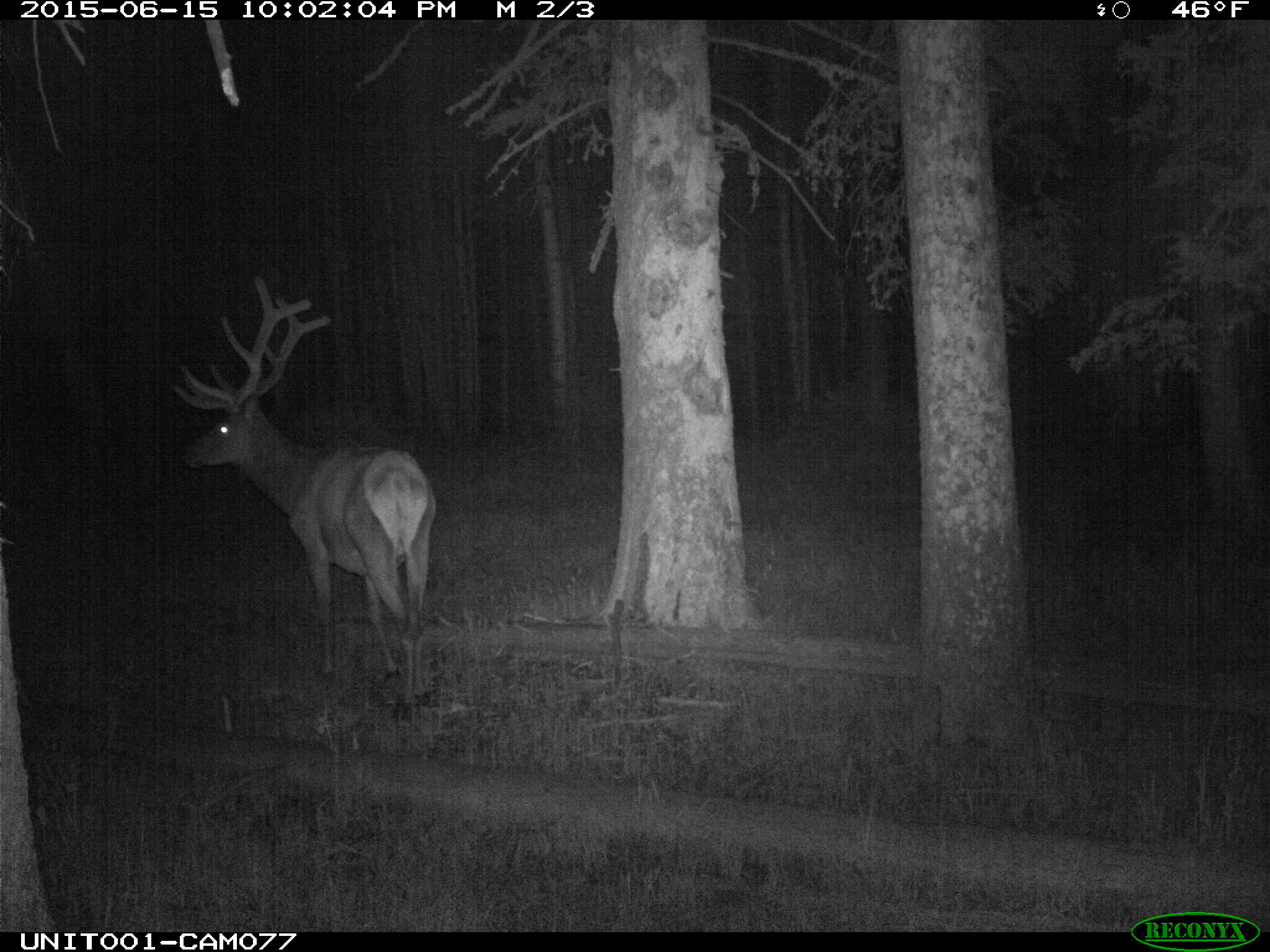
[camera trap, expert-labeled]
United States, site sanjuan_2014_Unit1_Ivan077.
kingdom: Animalia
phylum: Chordata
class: Mammalia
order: Artiodactyla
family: Cervidae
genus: Cervus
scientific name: Cervus elaphus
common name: red deer